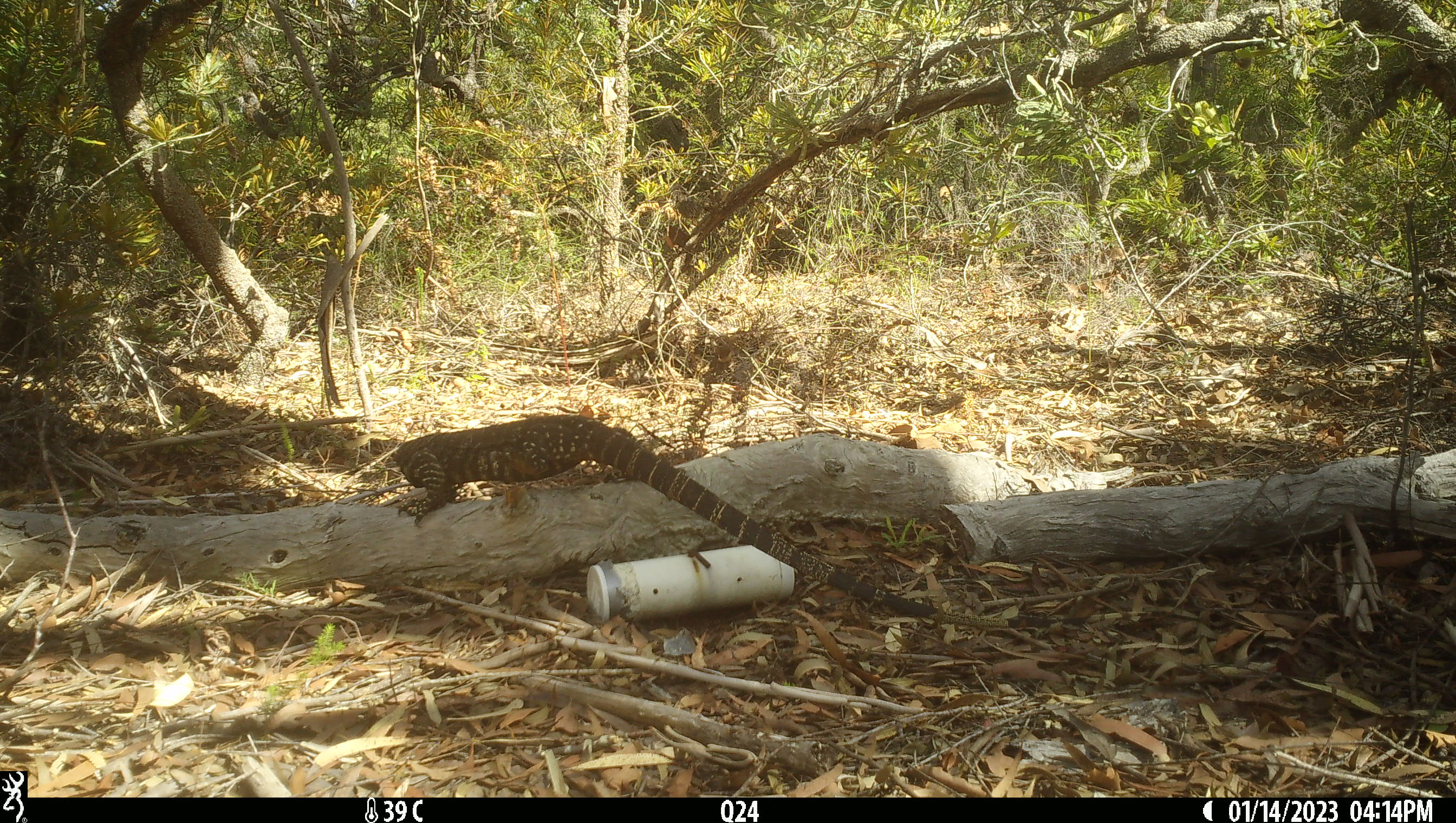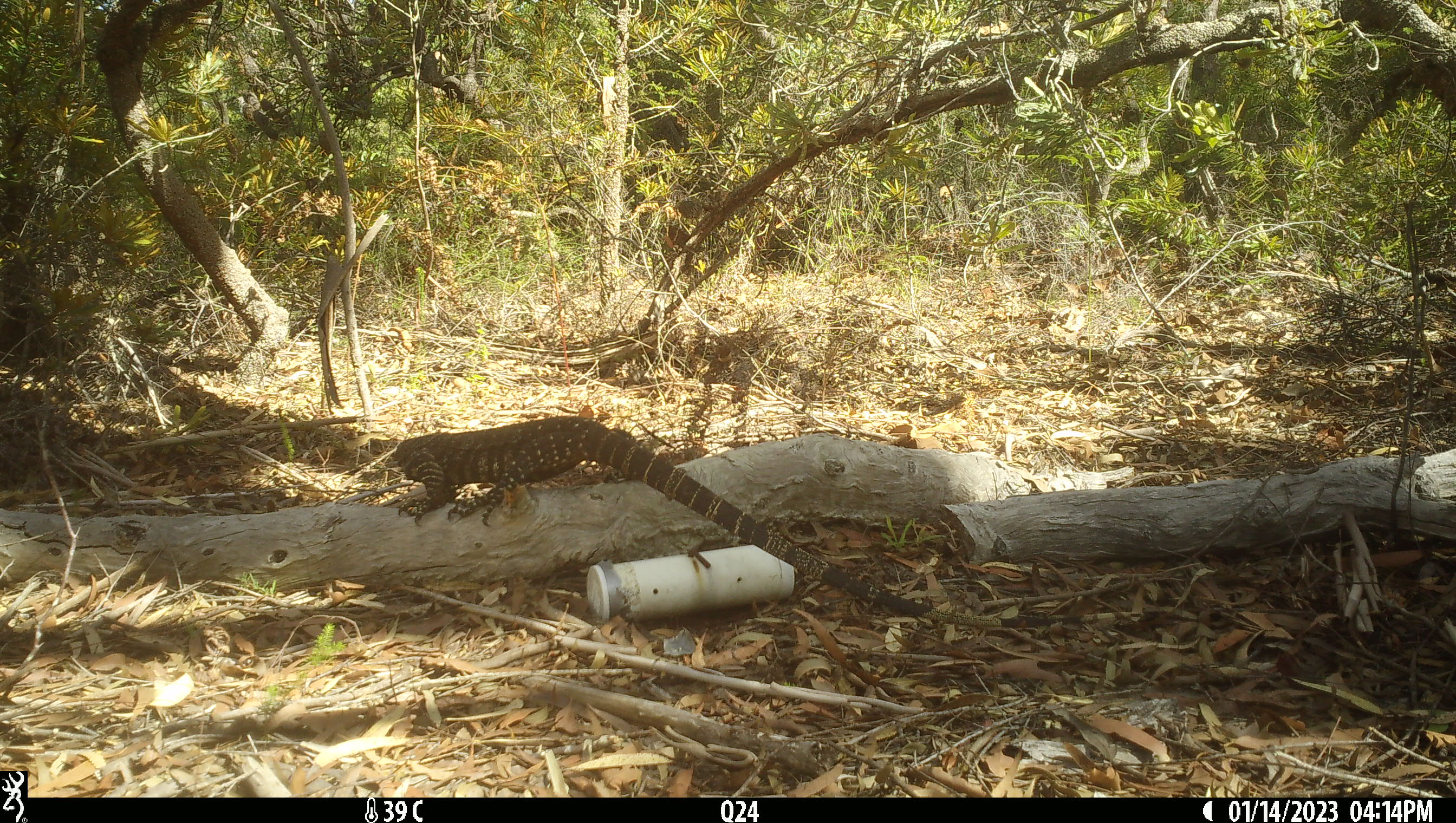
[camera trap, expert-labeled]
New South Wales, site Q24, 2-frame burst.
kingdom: Animalia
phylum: Chordata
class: Reptilia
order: Squamata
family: Varanidae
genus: Varanus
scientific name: Varanus varius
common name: lace monitor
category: goanna